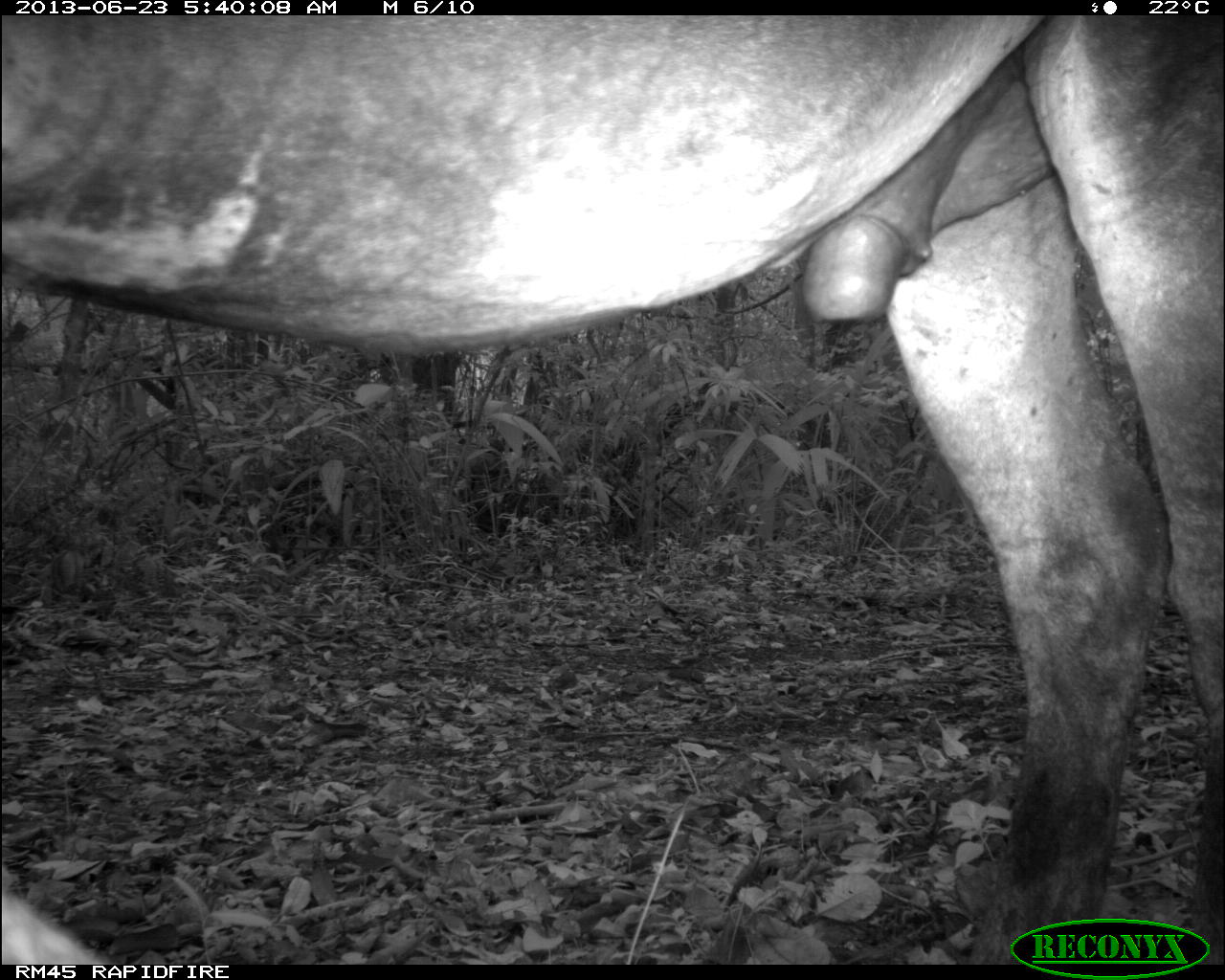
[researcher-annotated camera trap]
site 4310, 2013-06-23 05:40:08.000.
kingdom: Animalia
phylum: Chordata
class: Mammalia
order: Perissodactyla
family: Equidae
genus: Equus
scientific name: Equus ferus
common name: wild horse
Equus ferus (wild horse), count 1.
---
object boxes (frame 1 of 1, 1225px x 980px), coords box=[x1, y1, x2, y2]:
equus ferus: box=[0, 16, 1223, 964]